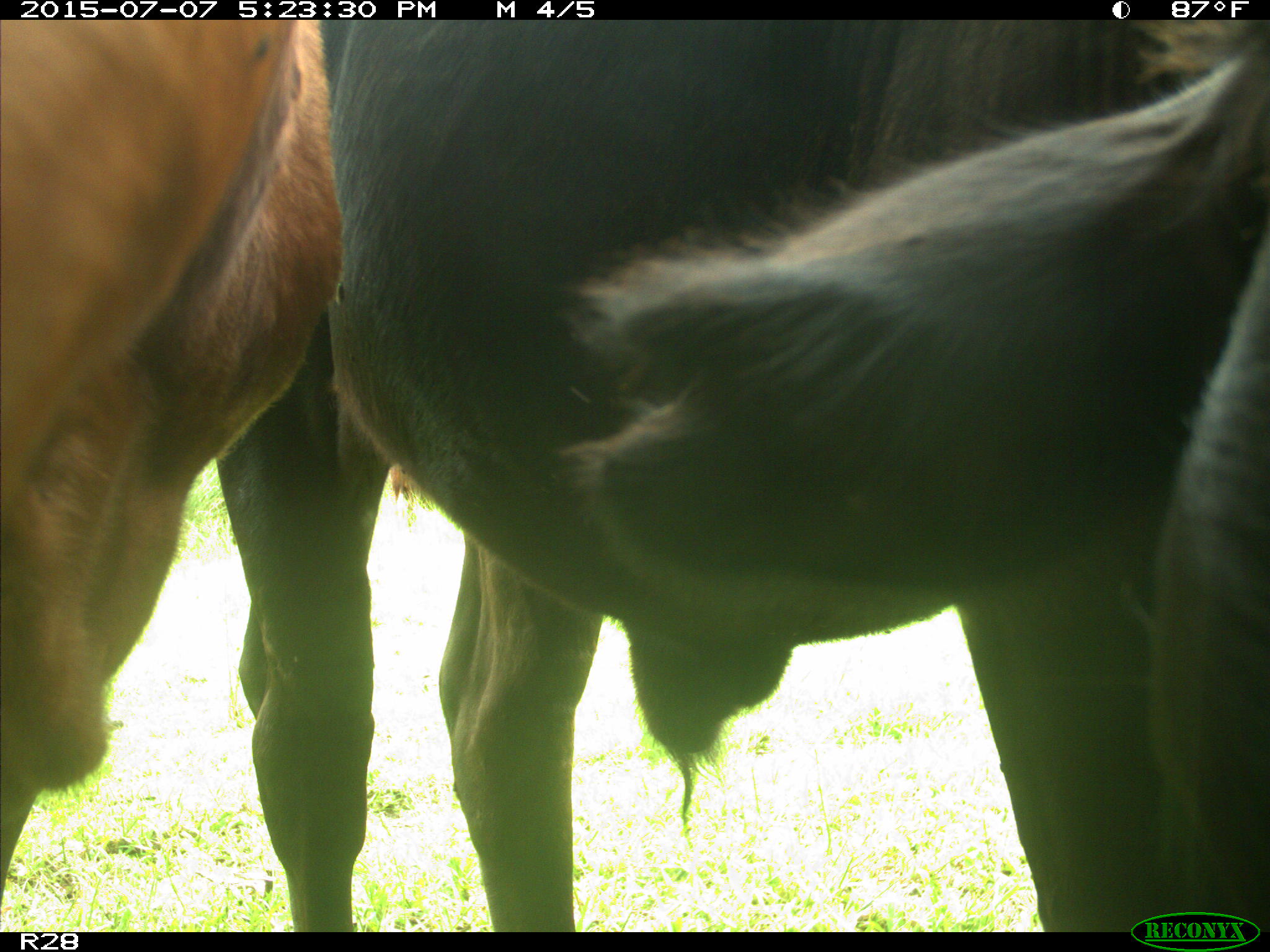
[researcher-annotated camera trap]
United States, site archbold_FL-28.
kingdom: Animalia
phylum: Chordata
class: Mammalia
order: Artiodactyla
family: Bovidae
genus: Bos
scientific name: Bos taurus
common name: domestic cow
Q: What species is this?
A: Bos taurus (domestic cow).